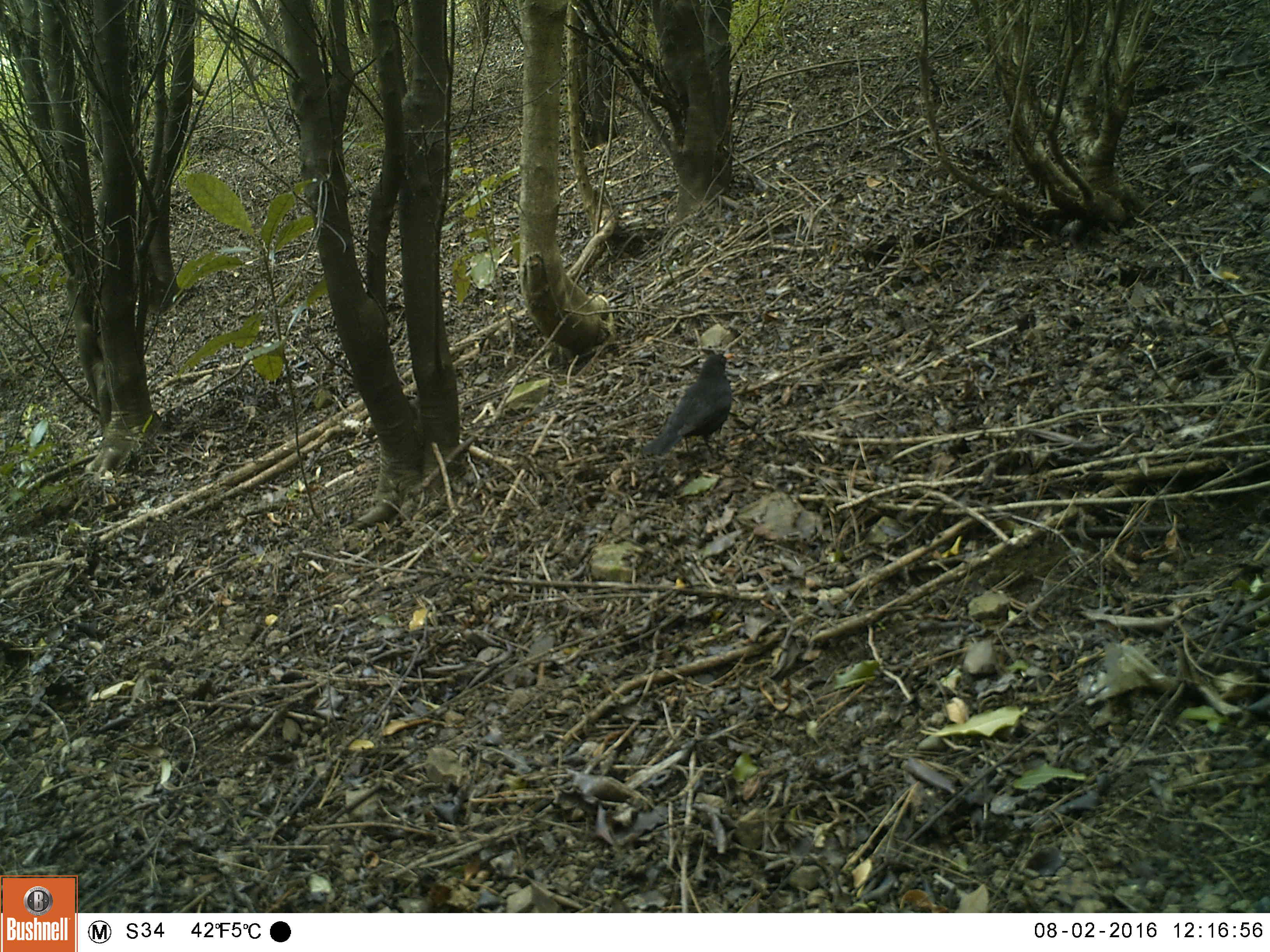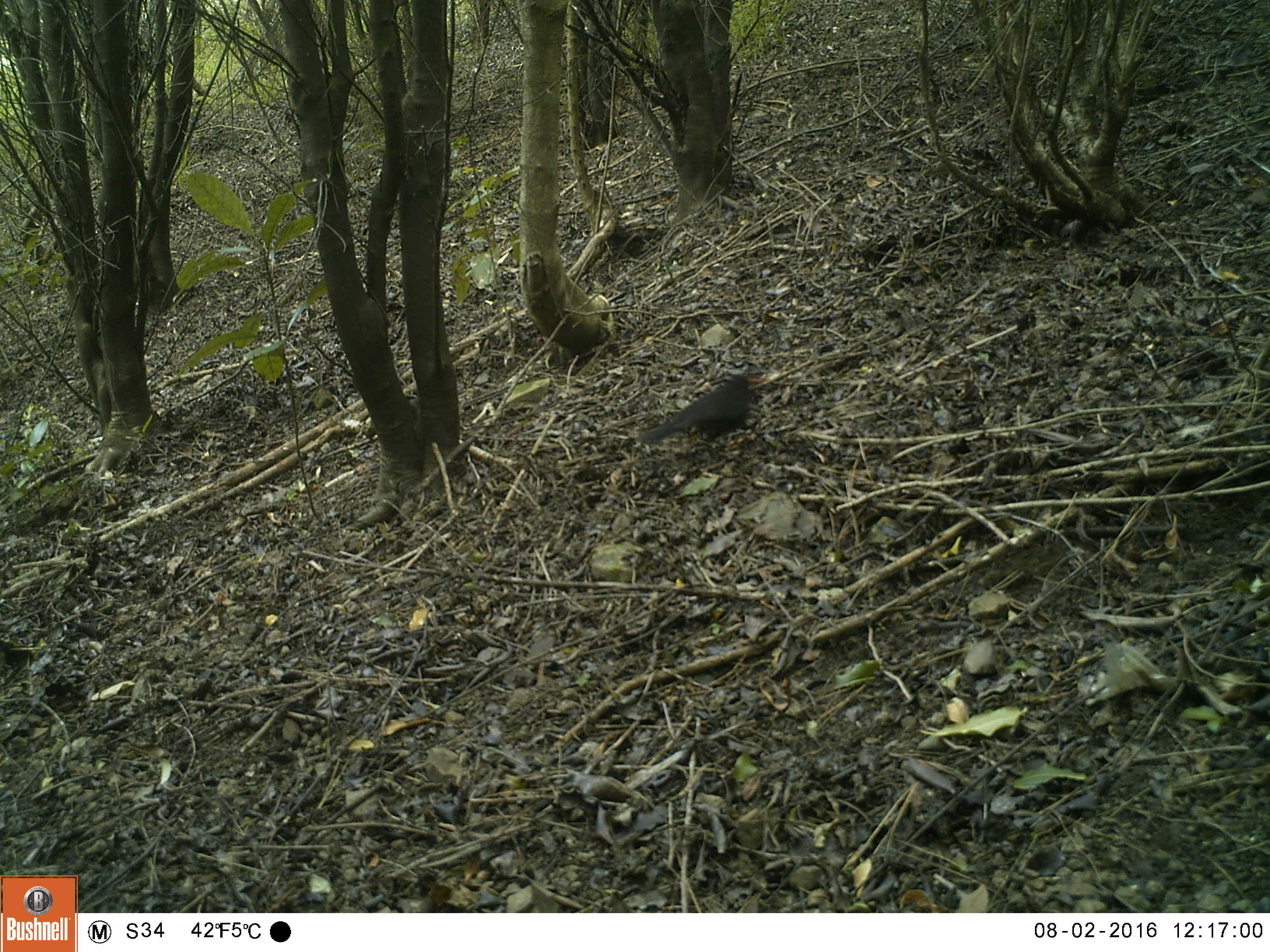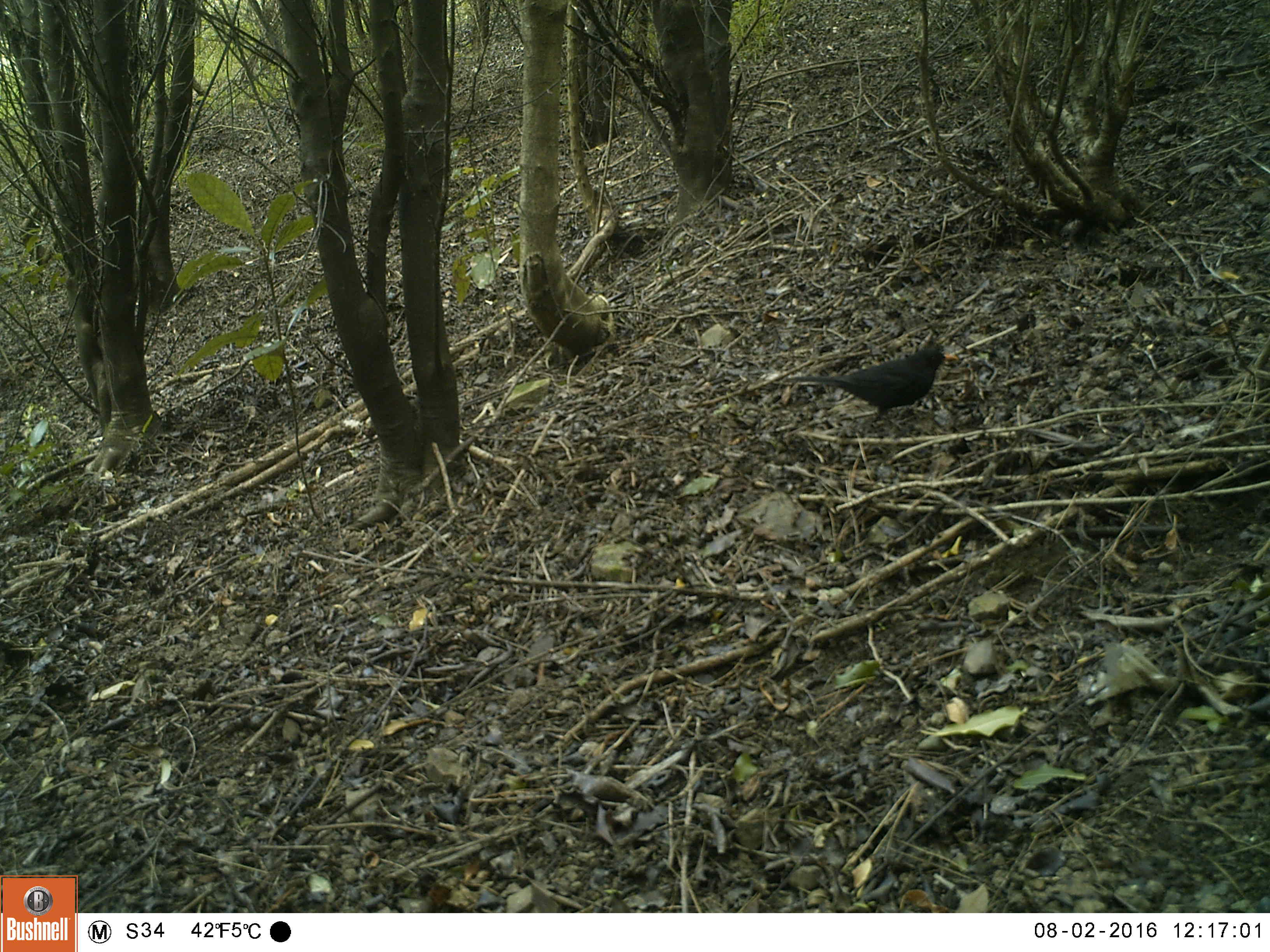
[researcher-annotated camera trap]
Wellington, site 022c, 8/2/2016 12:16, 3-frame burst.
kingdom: Animalia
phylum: Chordata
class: Aves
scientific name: Aves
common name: bird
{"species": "bird (Aves)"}